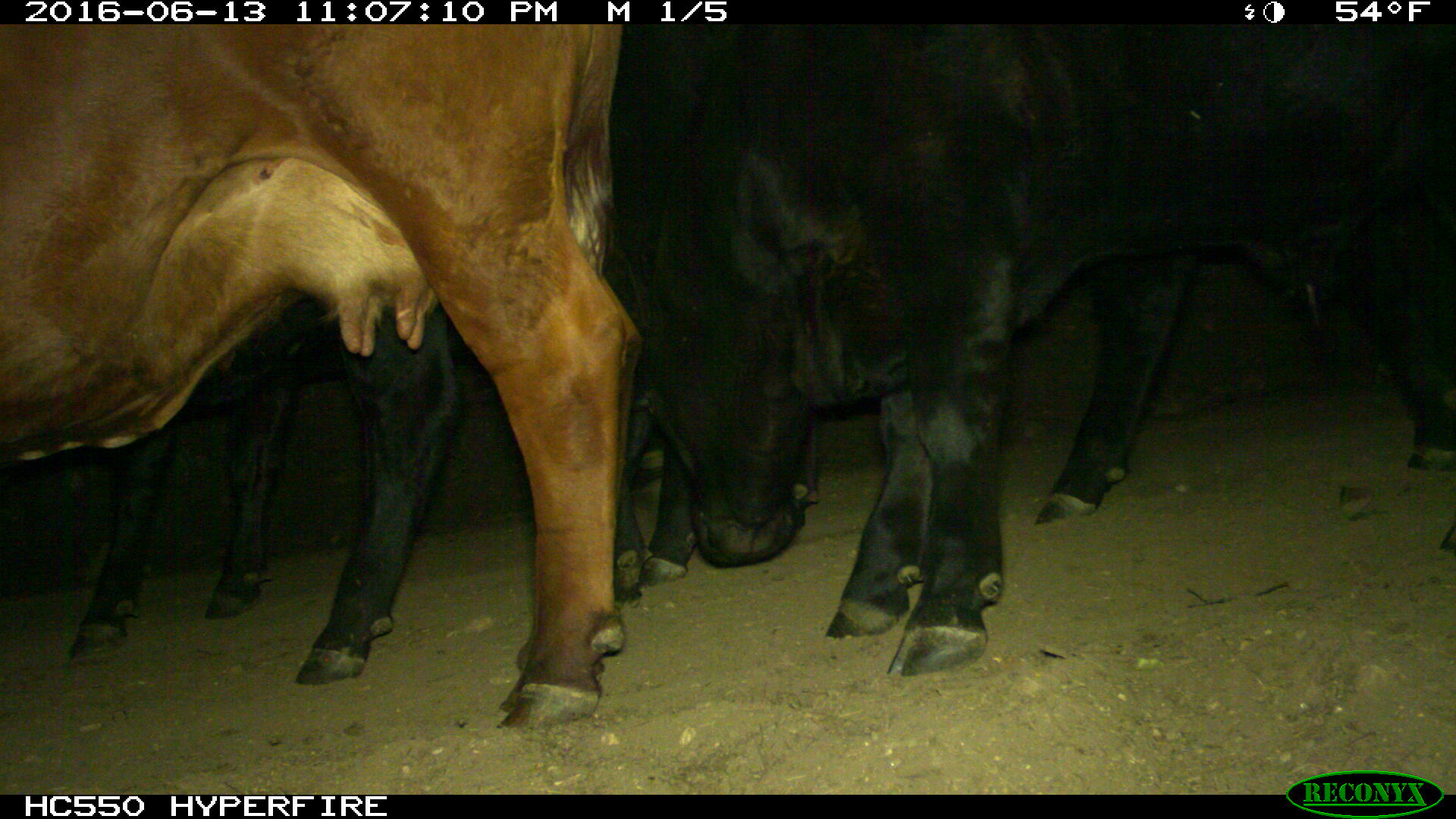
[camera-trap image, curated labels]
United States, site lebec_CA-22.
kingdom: Animalia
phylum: Chordata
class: Mammalia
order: Artiodactyla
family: Bovidae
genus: Bos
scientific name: Bos taurus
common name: domestic cow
Bos taurus (domestic cow).